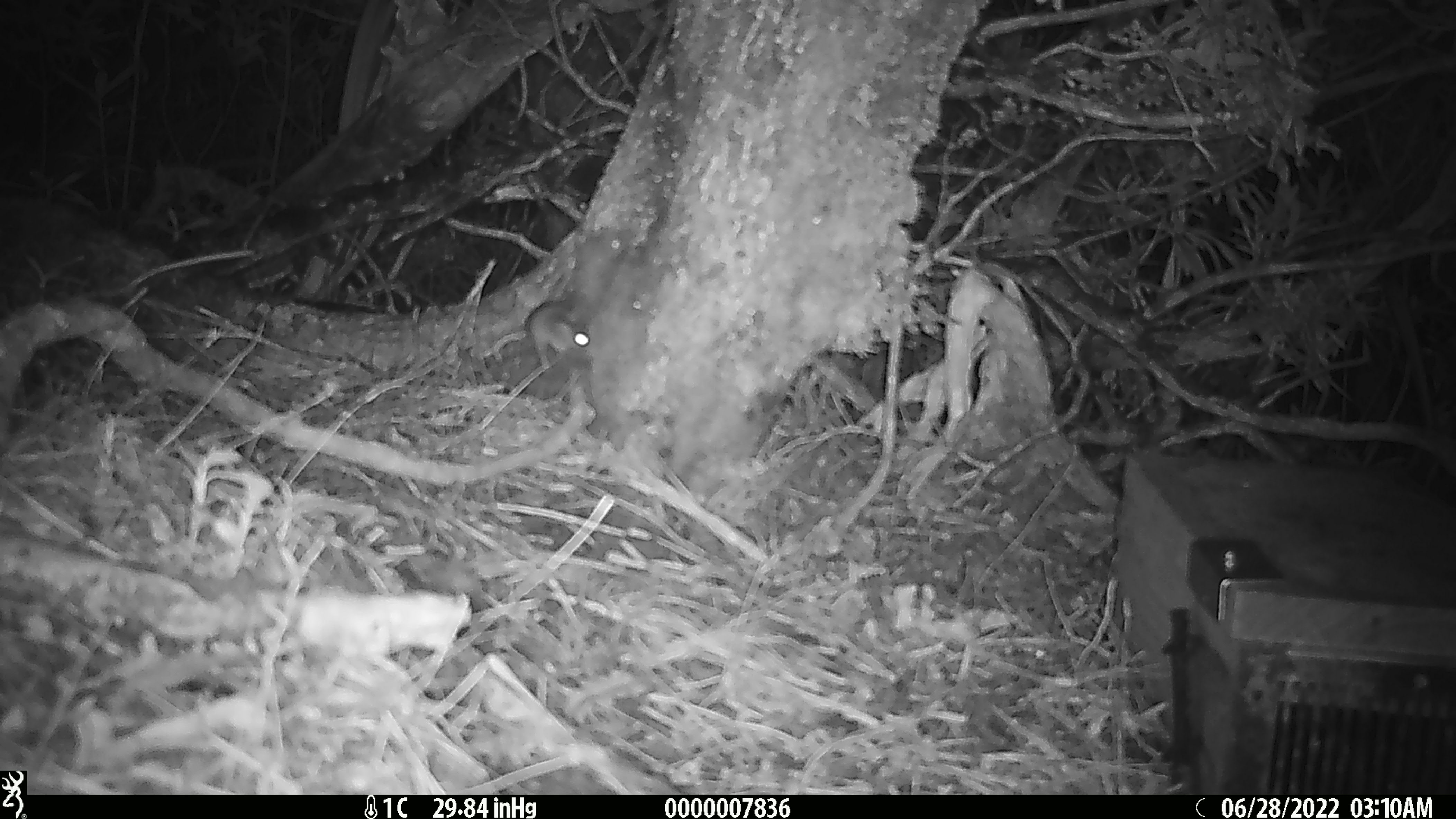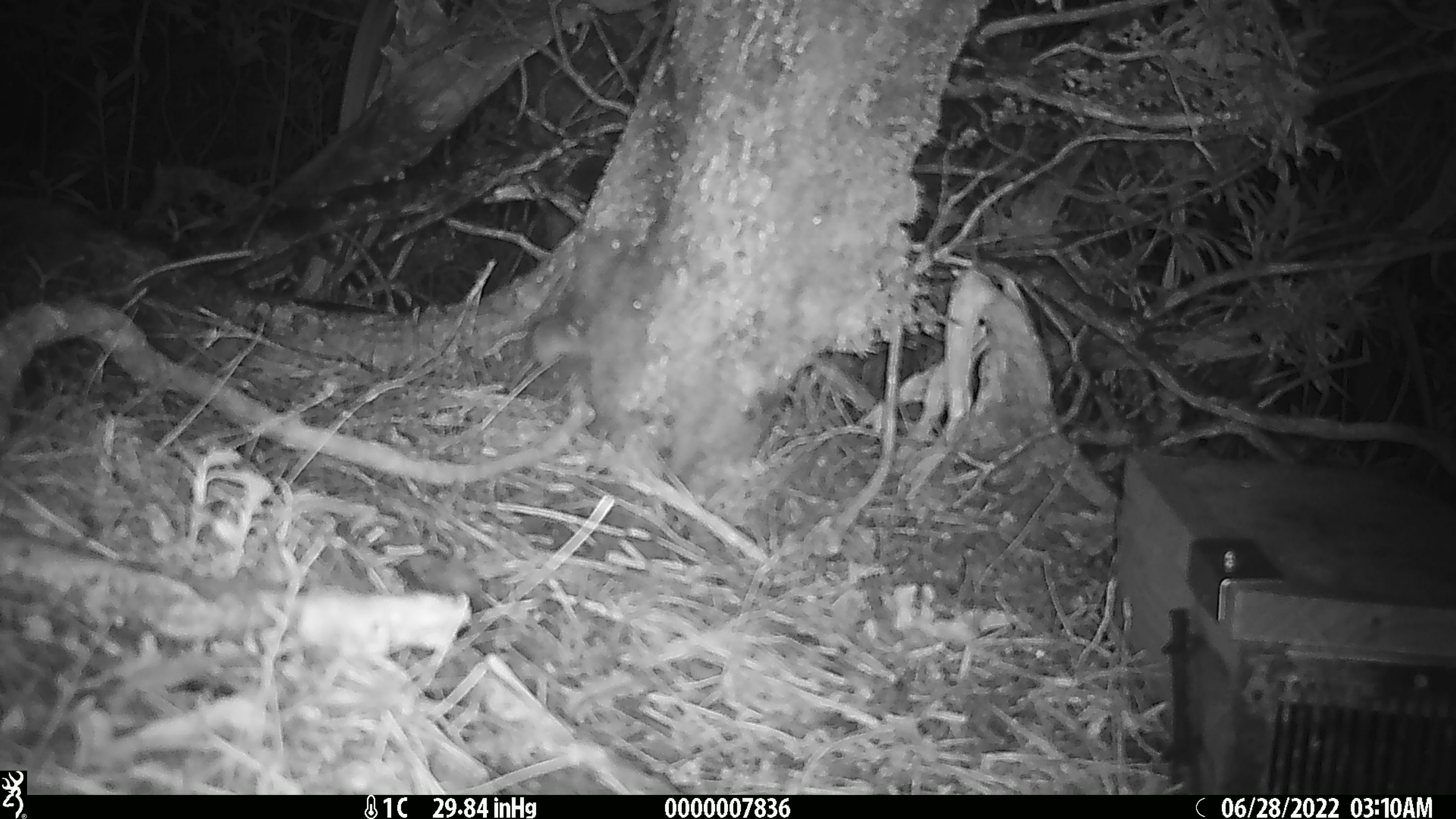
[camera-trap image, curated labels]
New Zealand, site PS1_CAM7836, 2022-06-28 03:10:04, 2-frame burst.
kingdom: Animalia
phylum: Chordata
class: Mammalia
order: Rodentia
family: Muridae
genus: Mus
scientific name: Mus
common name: mouse